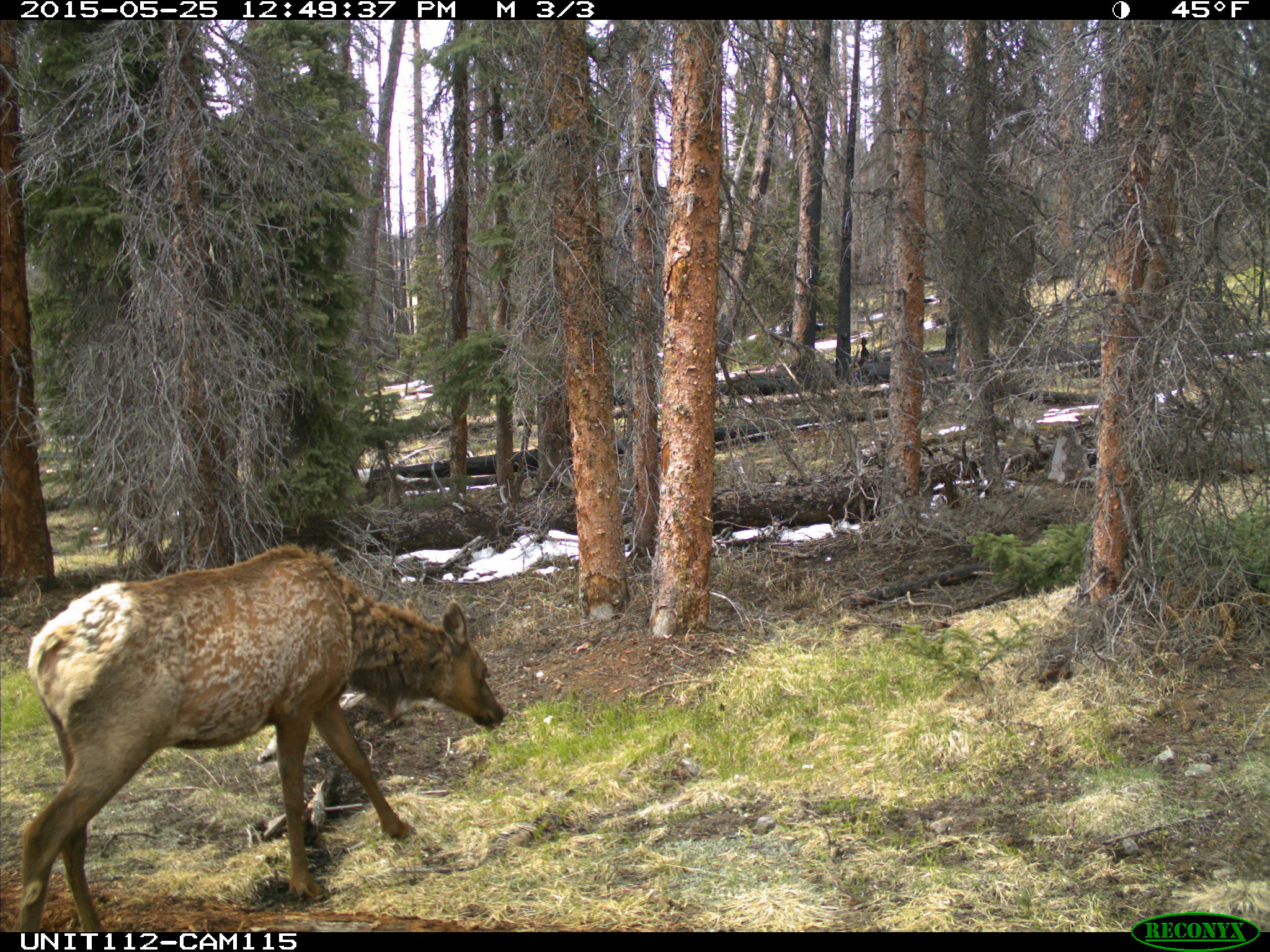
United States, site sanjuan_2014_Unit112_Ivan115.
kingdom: Animalia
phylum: Chordata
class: Mammalia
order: Artiodactyla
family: Cervidae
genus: Cervus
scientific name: Cervus elaphus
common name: red deer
Cervus elaphus (red deer).